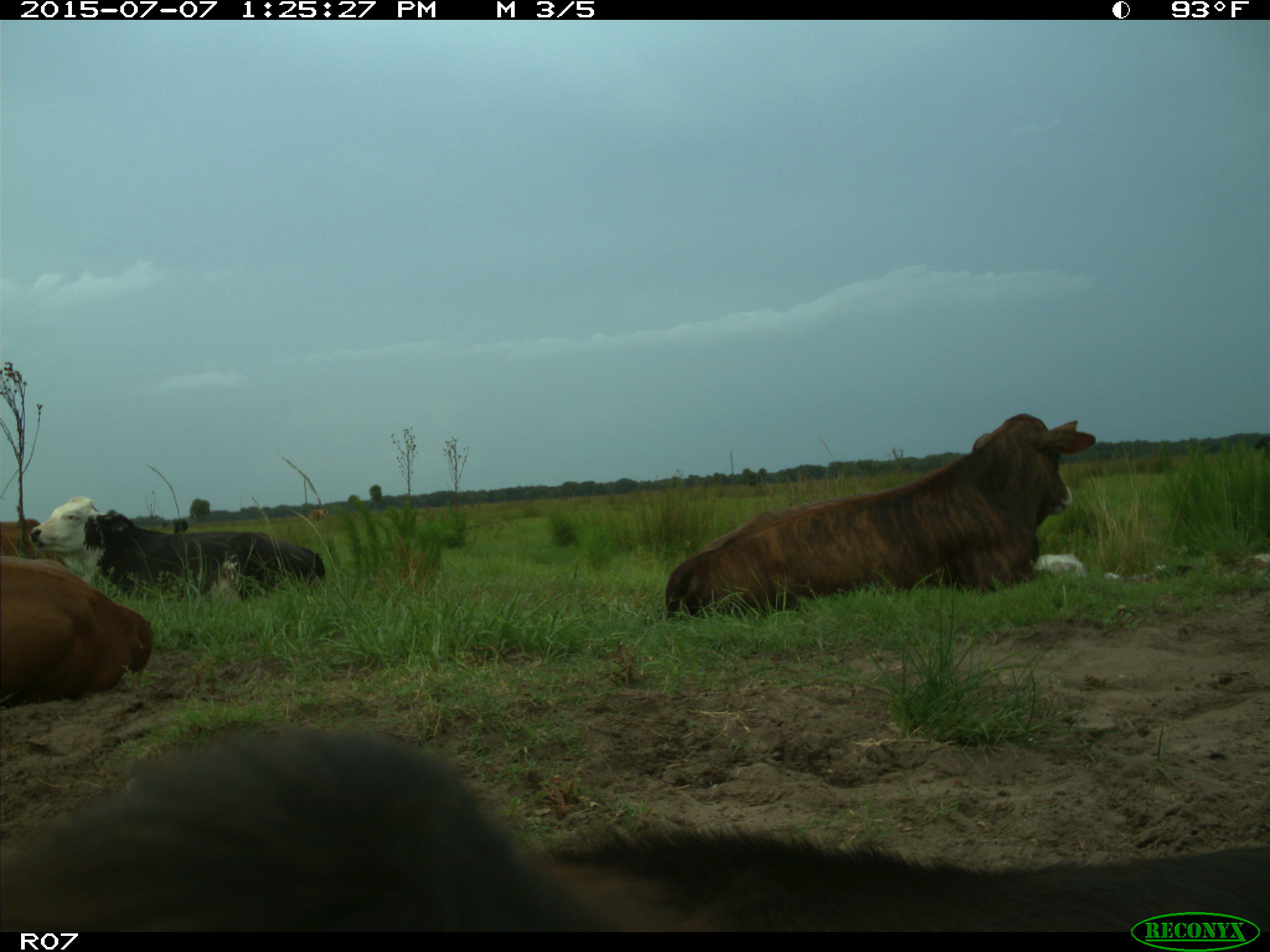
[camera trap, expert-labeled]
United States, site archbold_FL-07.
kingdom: Animalia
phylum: Chordata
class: Mammalia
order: Artiodactyla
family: Bovidae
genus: Bos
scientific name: Bos taurus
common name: domestic cow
Bos taurus (domestic cow).